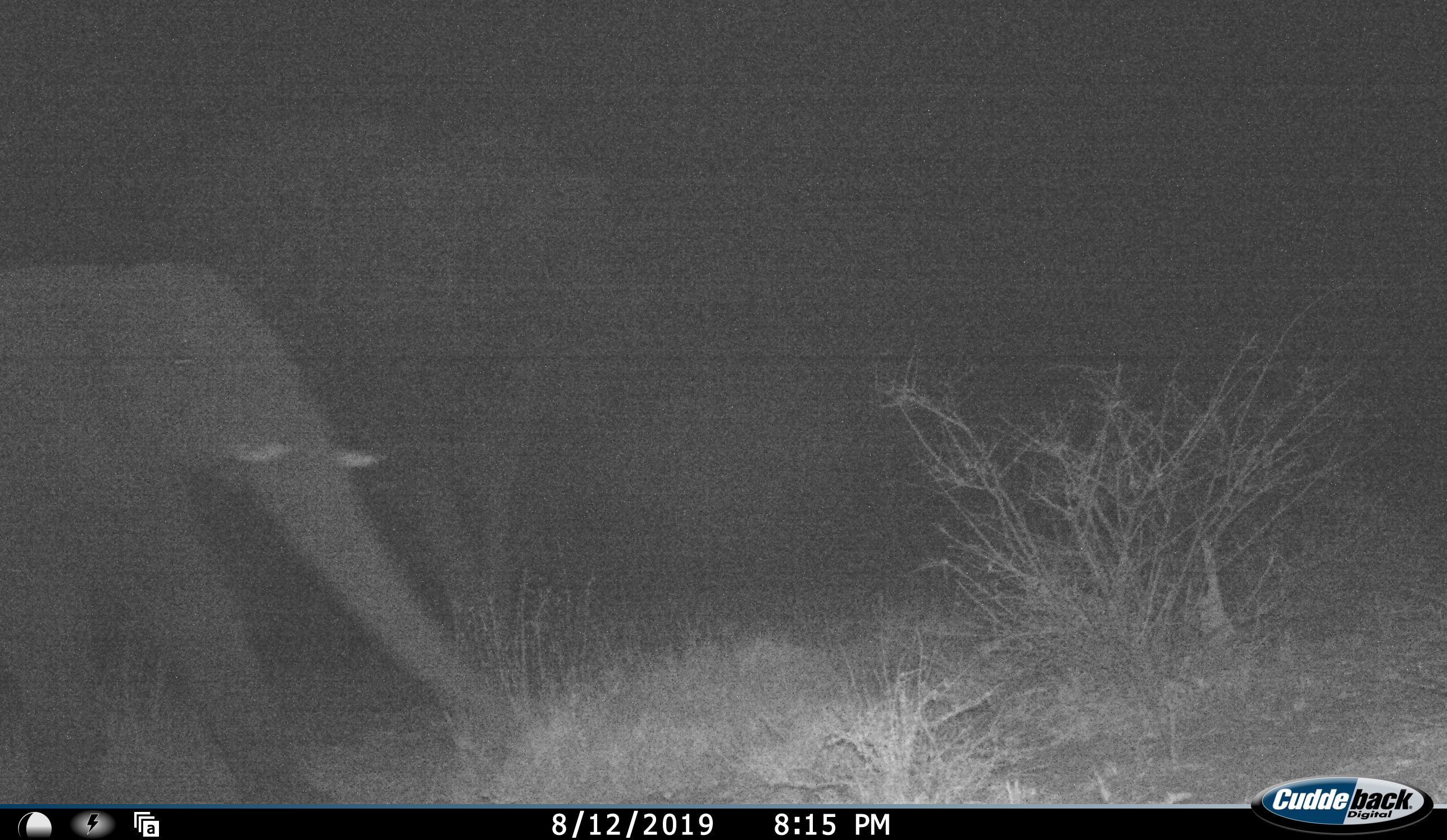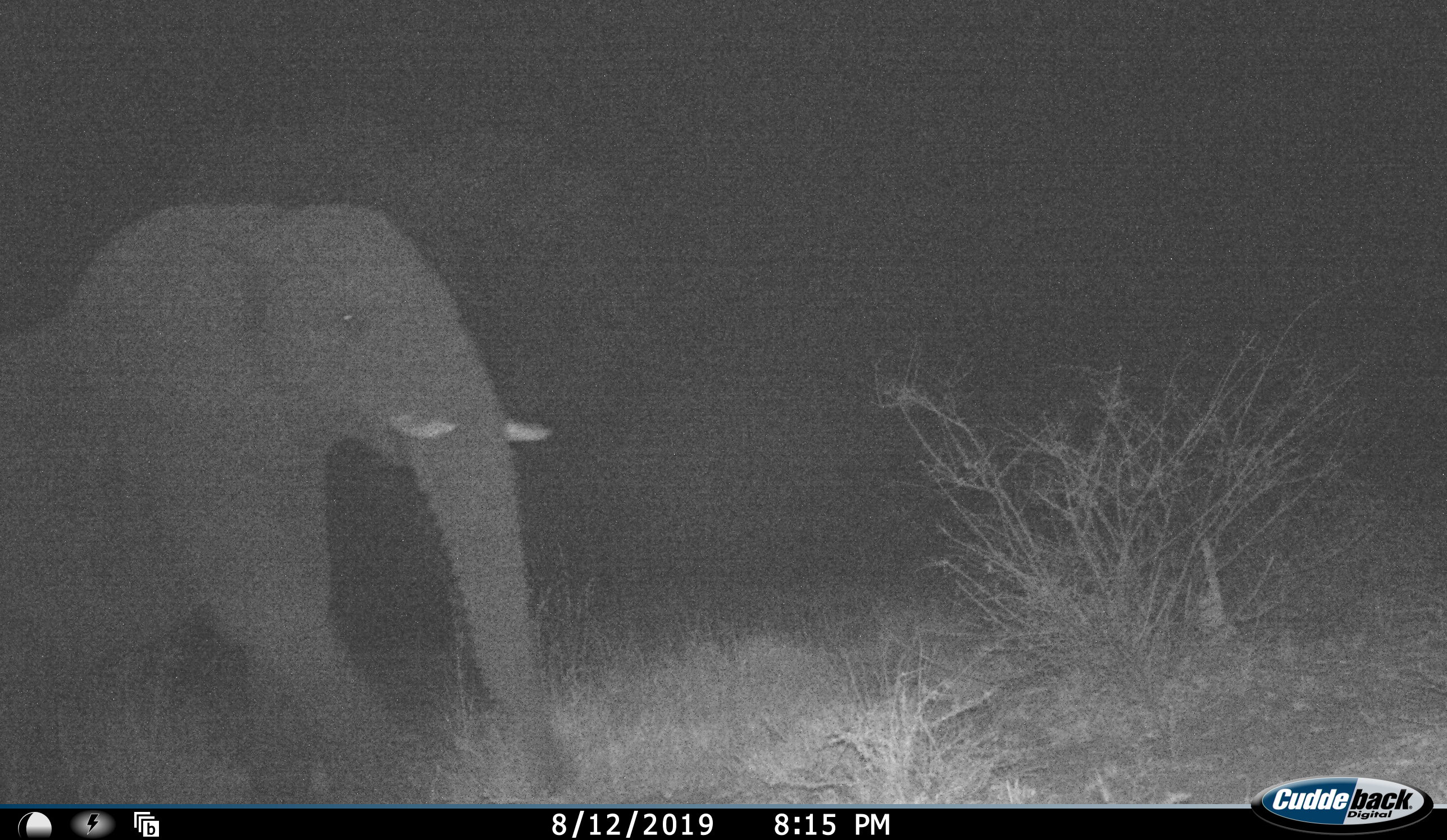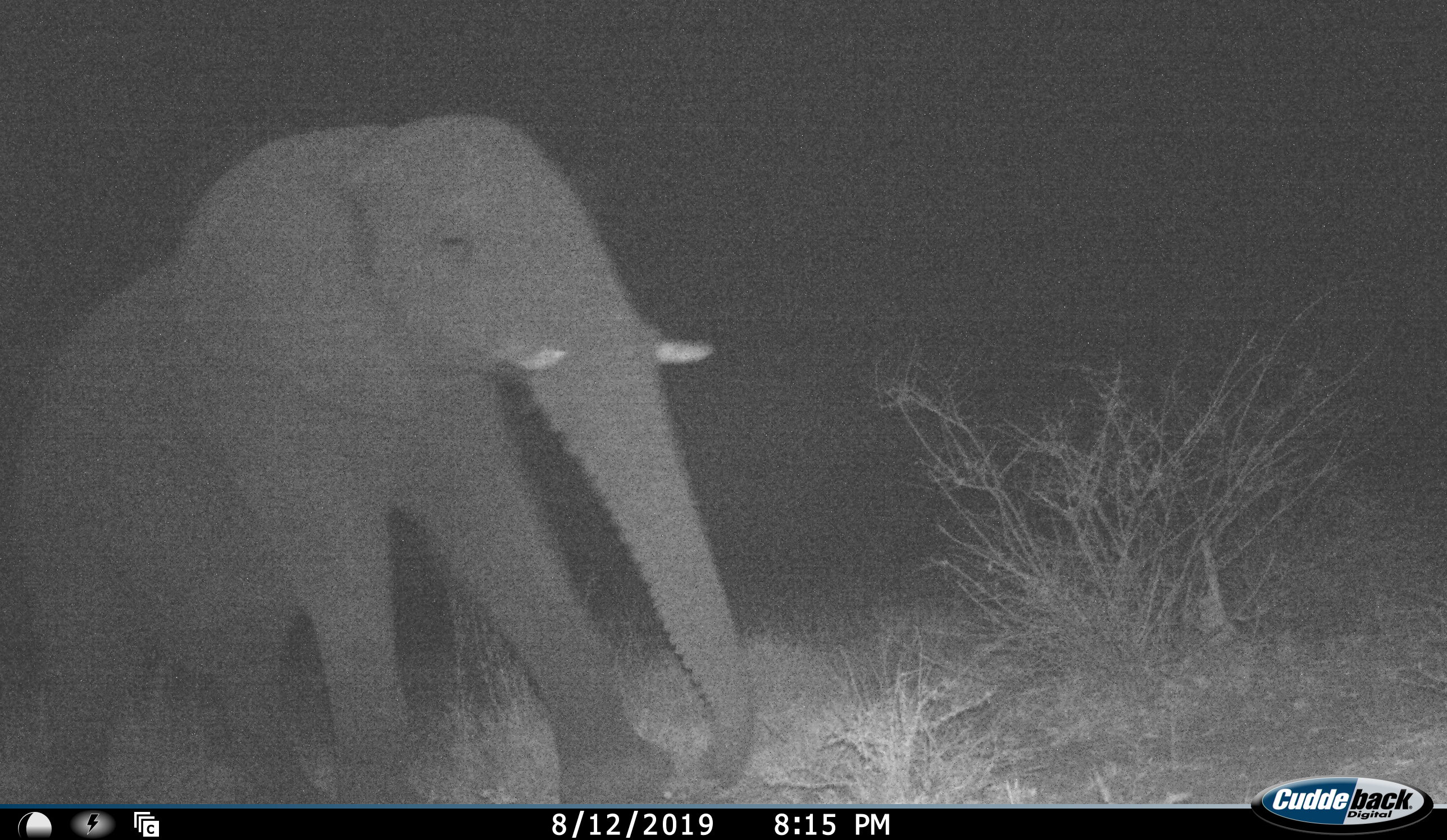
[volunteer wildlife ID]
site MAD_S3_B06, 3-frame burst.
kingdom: Animalia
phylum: Chordata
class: Mammalia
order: Proboscidea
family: Elephantidae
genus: Loxodonta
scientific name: Loxodonta africana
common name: african bush elephant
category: elephant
Elephant (african bush elephant) (Loxodonta africana), count 1. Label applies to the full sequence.